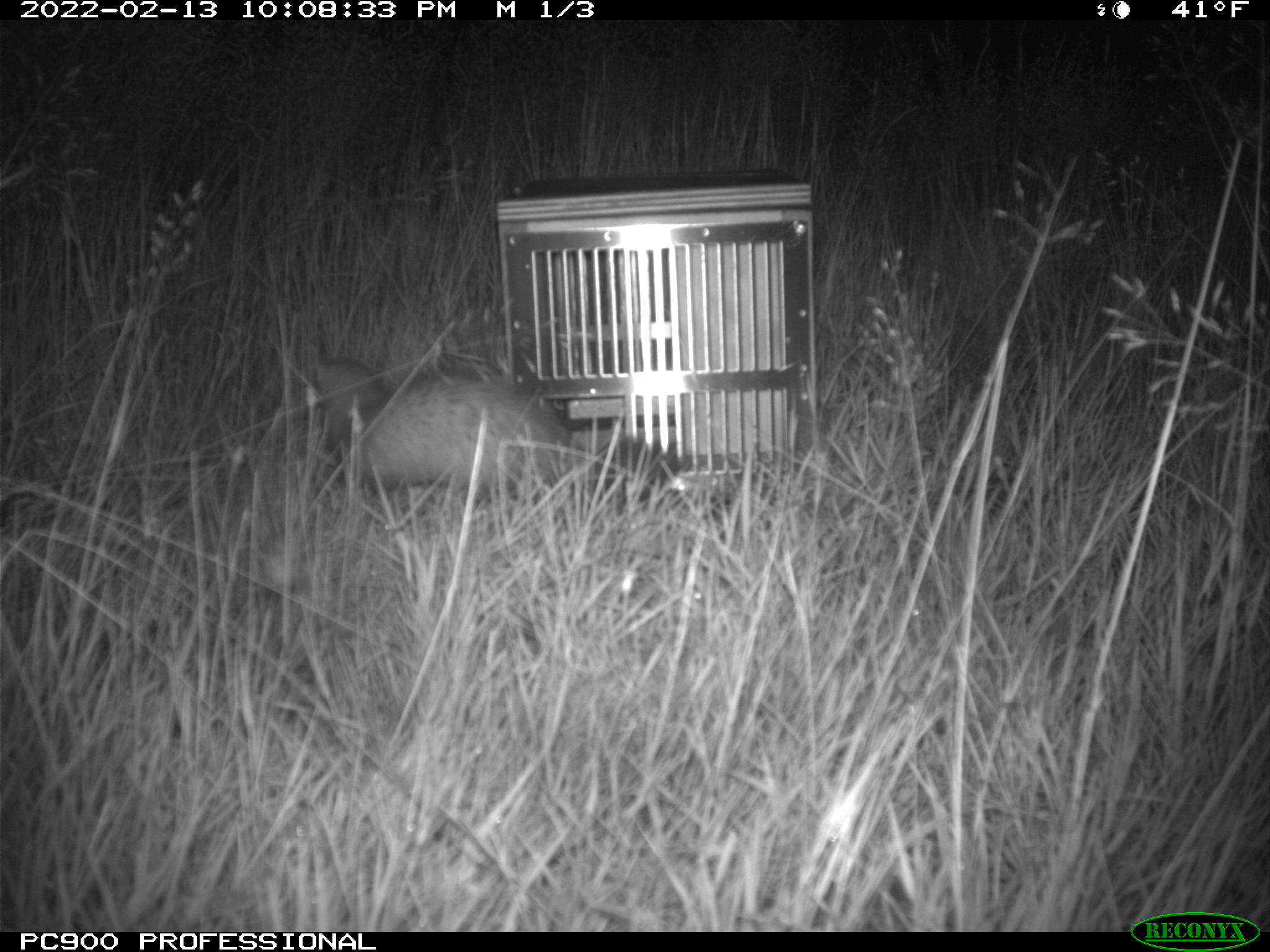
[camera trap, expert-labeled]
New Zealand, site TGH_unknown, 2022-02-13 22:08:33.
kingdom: Animalia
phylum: Chordata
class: Mammalia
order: Carnivora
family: Mustelidae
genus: Mustela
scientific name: Mustela furo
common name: ferret